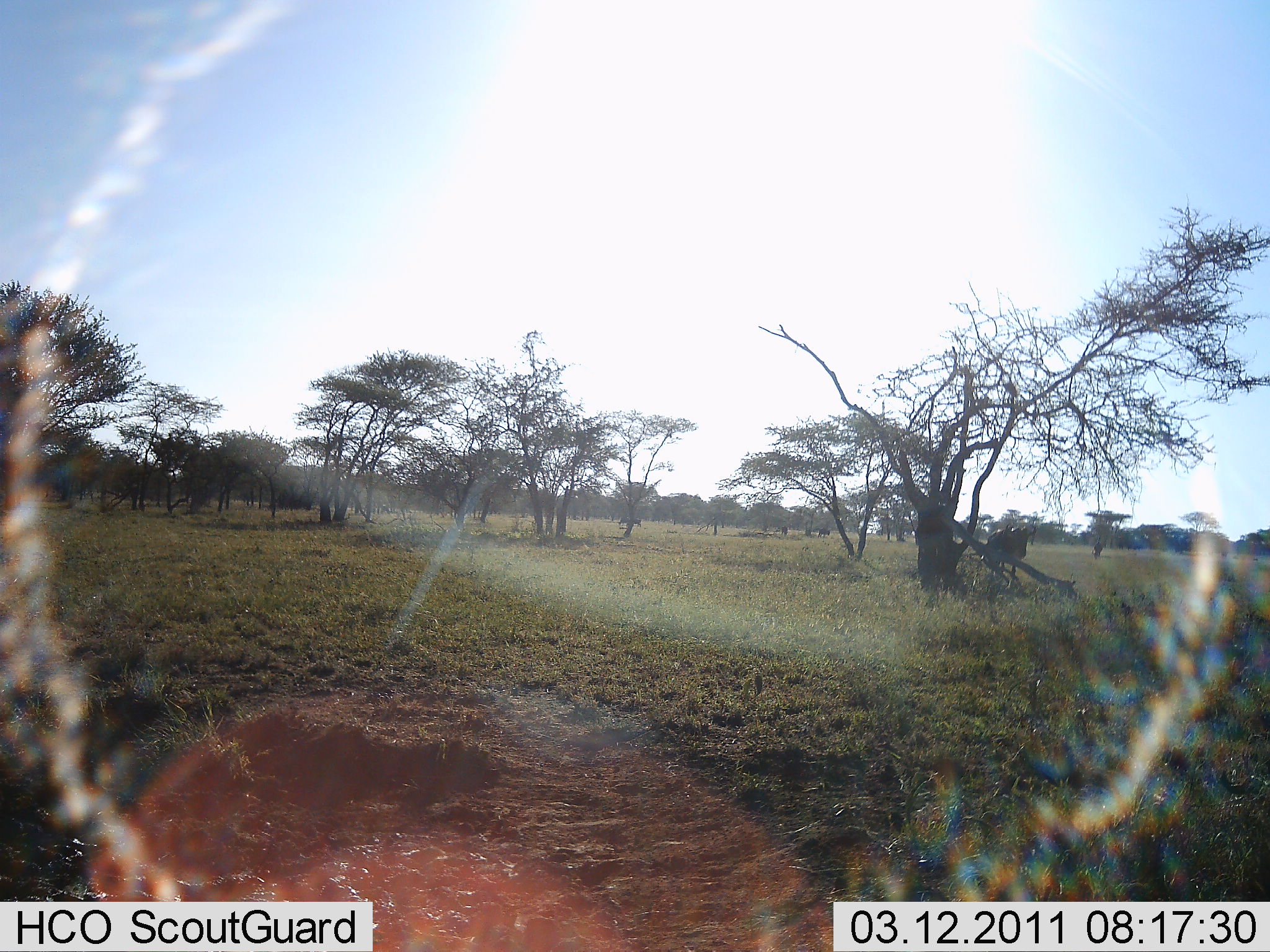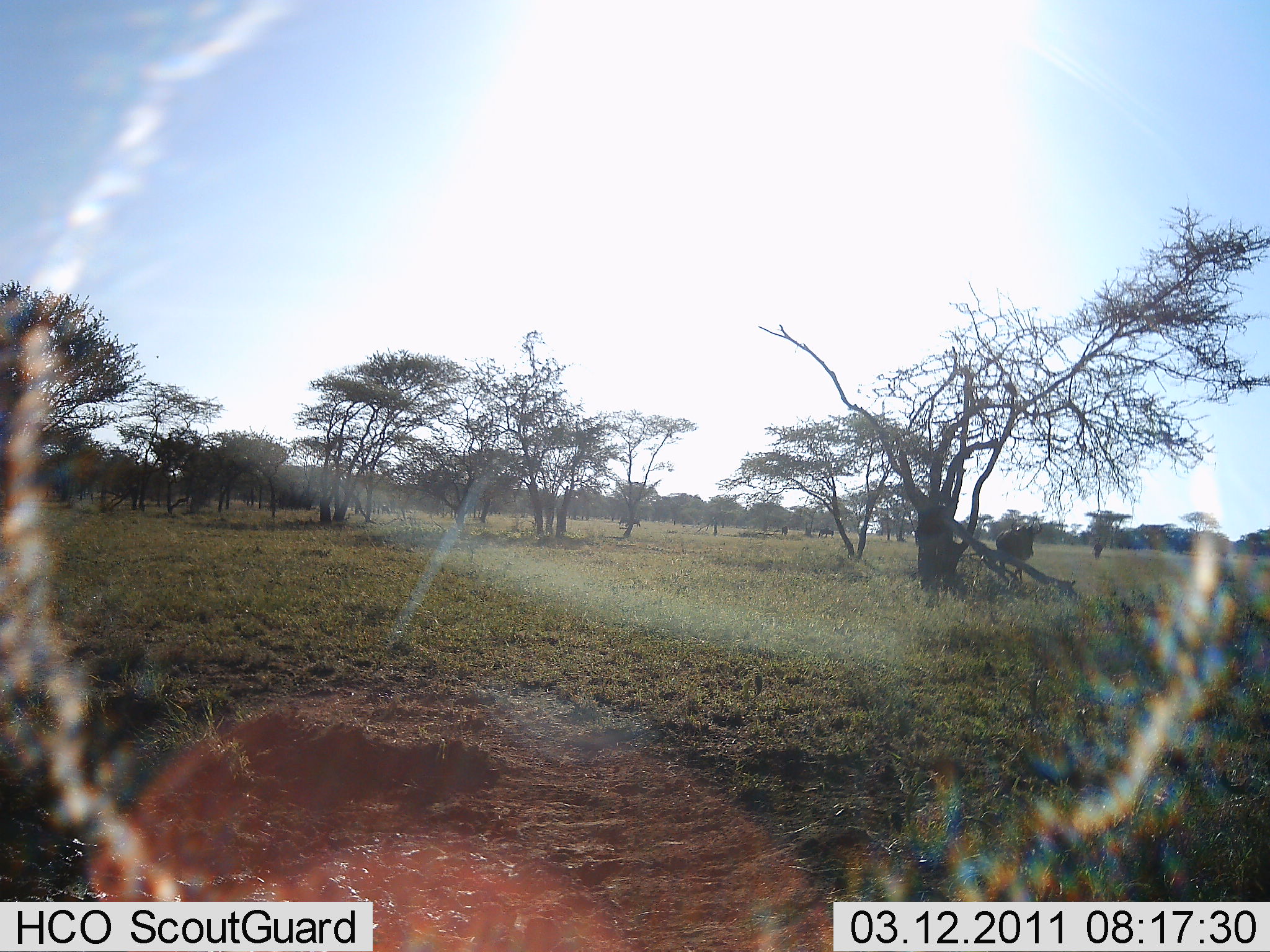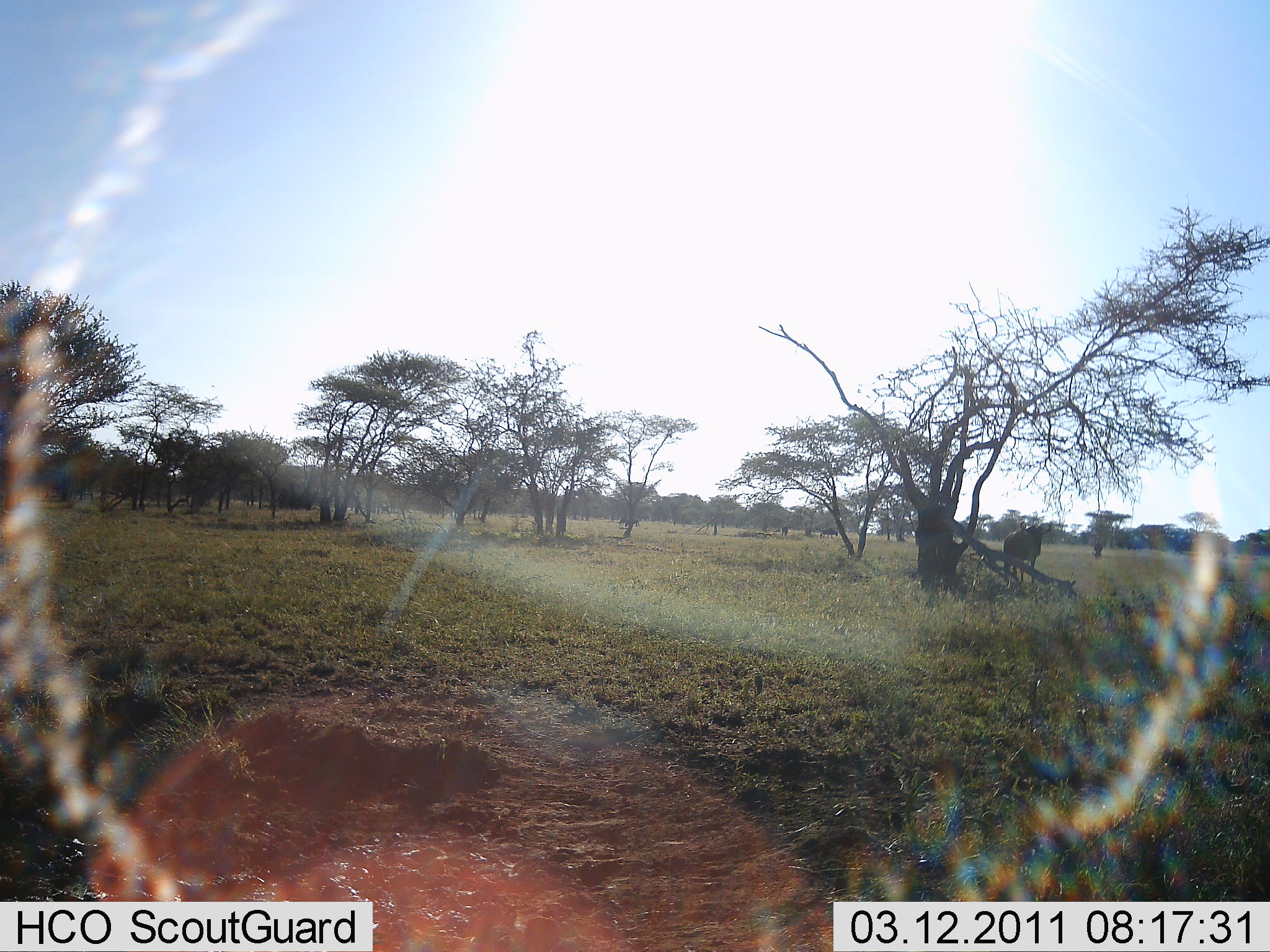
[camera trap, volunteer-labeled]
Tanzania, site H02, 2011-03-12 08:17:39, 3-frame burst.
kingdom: Animalia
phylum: Chordata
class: Mammalia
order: Artiodactyla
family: Bovidae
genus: Connochaetes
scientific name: Connochaetes taurinus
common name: blue wildebeest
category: wildebeest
Wildebeest (blue wildebeest) (Connochaetes taurinus), count 1. Behavior (volunteer vote fractions): standing 14%, resting 0%, moving 86%, interacting 0%. Young present (vote fraction): 0%. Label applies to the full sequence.